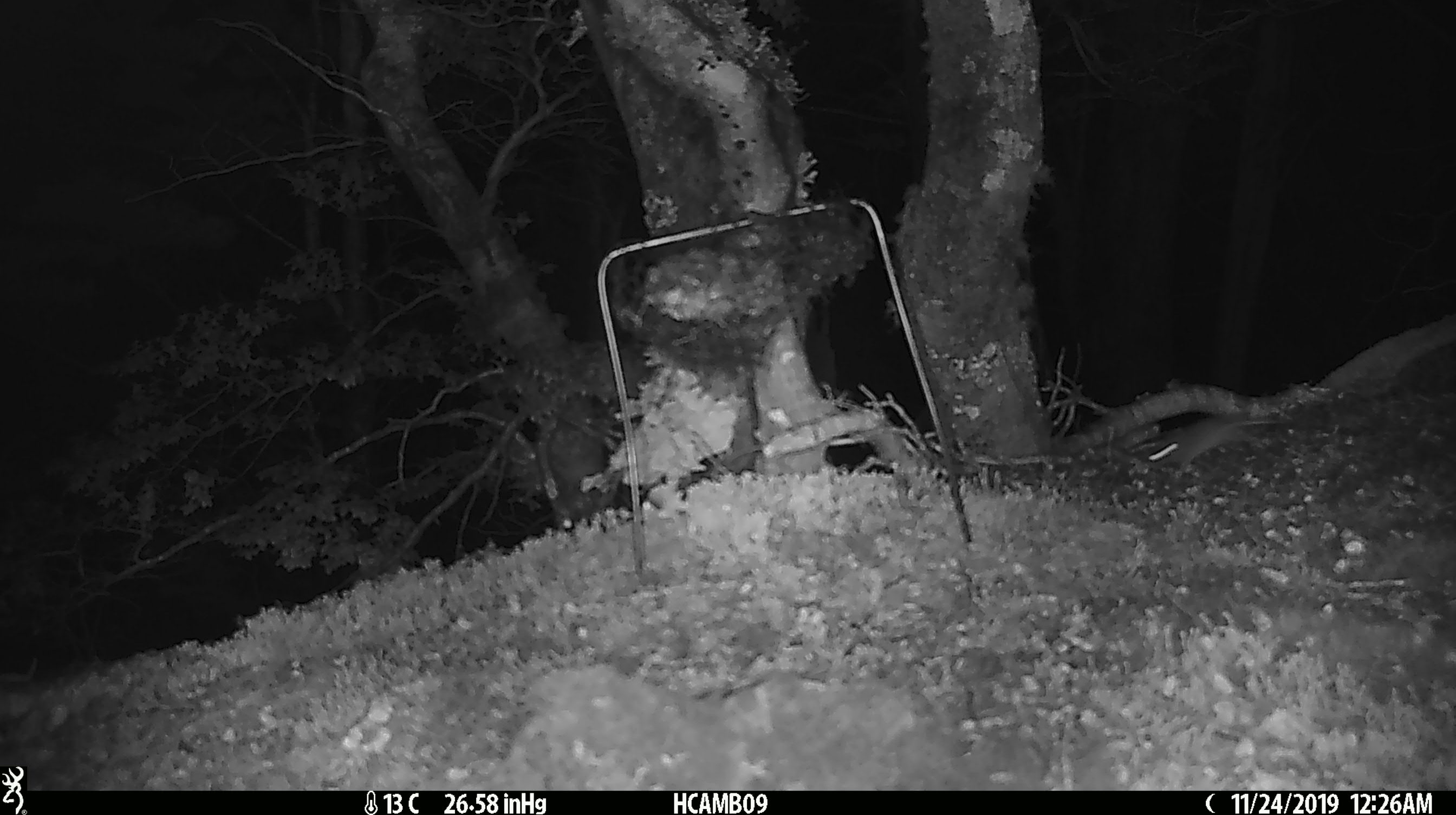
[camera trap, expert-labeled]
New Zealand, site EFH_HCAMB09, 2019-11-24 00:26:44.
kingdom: Animalia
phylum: Chordata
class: Mammalia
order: Rodentia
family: Muridae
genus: Mus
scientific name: Mus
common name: mouse